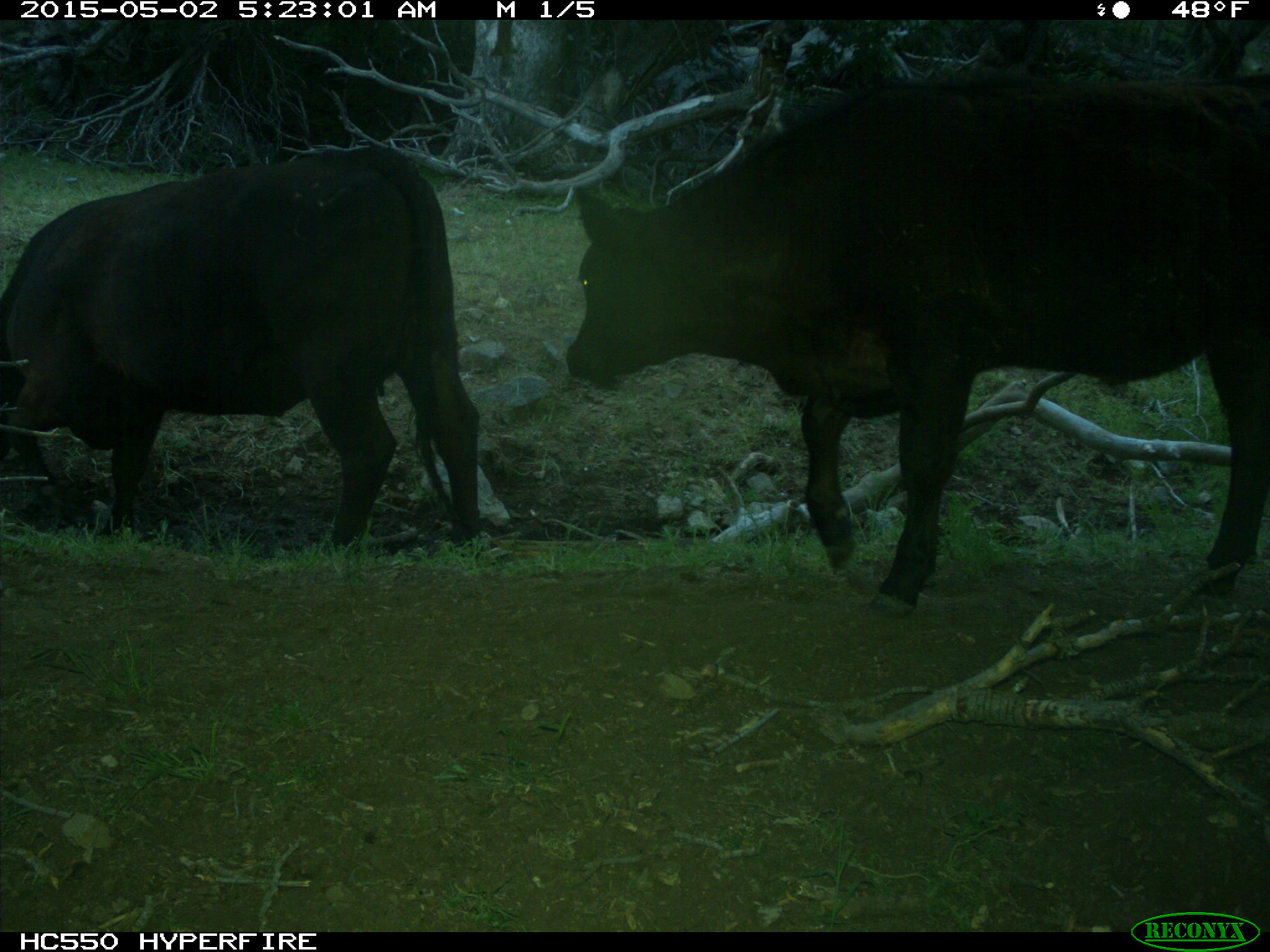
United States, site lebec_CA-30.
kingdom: Animalia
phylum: Chordata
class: Mammalia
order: Artiodactyla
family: Bovidae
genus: Bos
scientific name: Bos taurus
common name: domestic cow